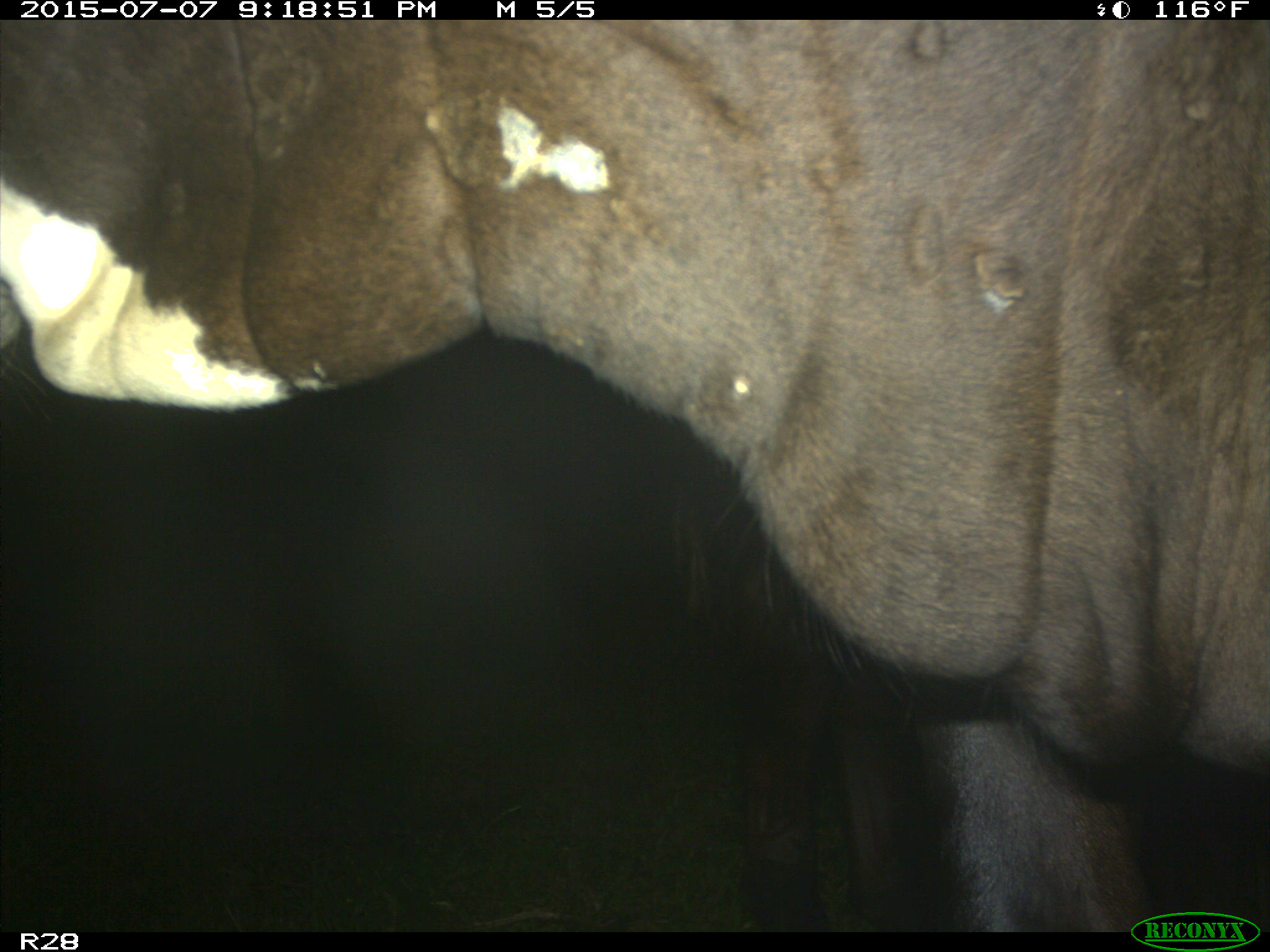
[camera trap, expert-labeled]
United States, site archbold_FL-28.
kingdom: Animalia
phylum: Chordata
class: Mammalia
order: Artiodactyla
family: Bovidae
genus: Bos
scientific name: Bos taurus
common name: domestic cow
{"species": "Bos taurus (domestic cow)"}